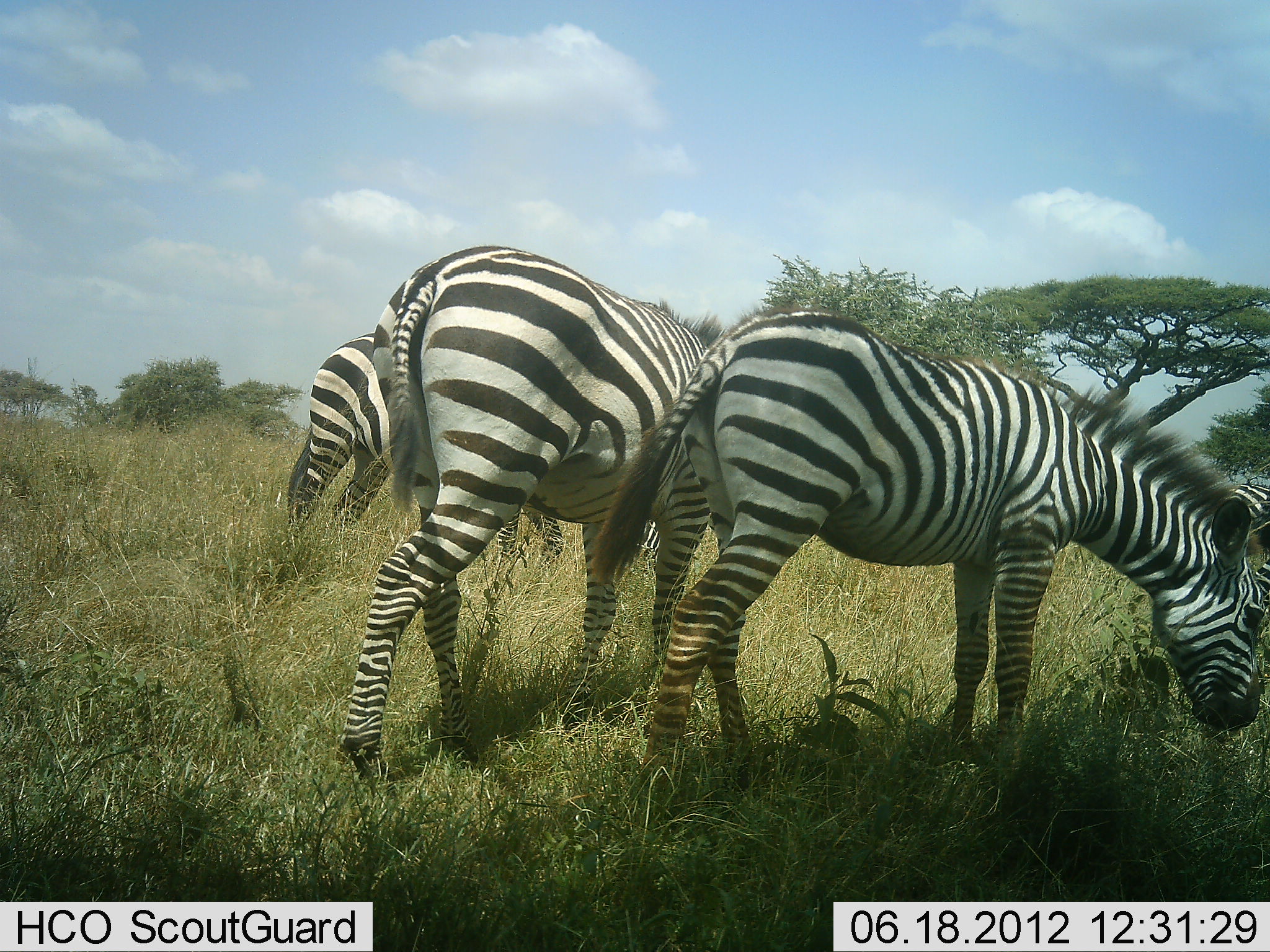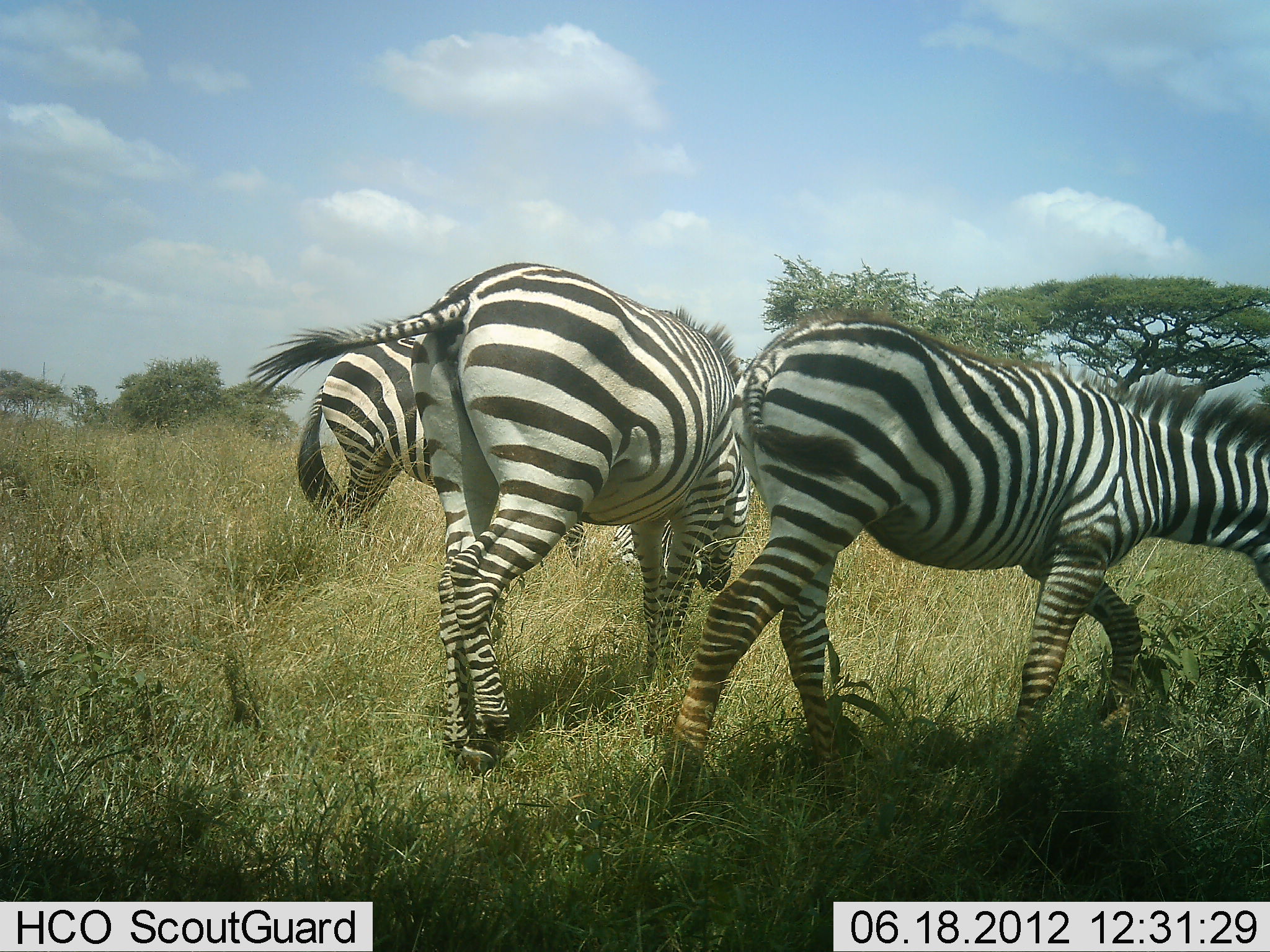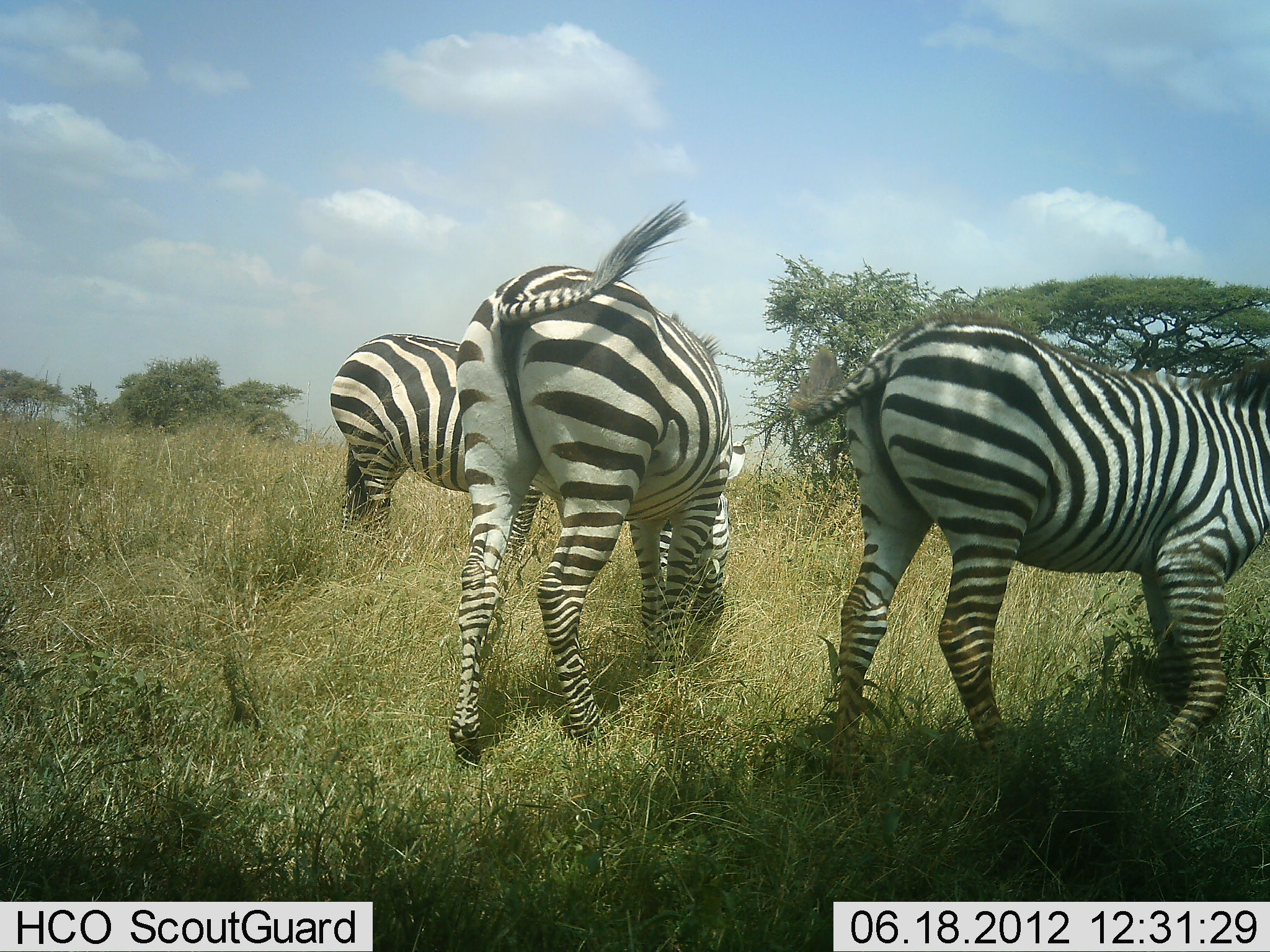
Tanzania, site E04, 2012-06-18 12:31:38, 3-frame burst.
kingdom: Animalia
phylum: Chordata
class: Mammalia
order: Perissodactyla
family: Equidae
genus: Equus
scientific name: Equus quagga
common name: plains zebra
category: zebra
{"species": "zebra (plains zebra) (Equus quagga)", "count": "3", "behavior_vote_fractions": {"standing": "20%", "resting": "0%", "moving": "40%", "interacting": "0%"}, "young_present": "0%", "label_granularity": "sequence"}